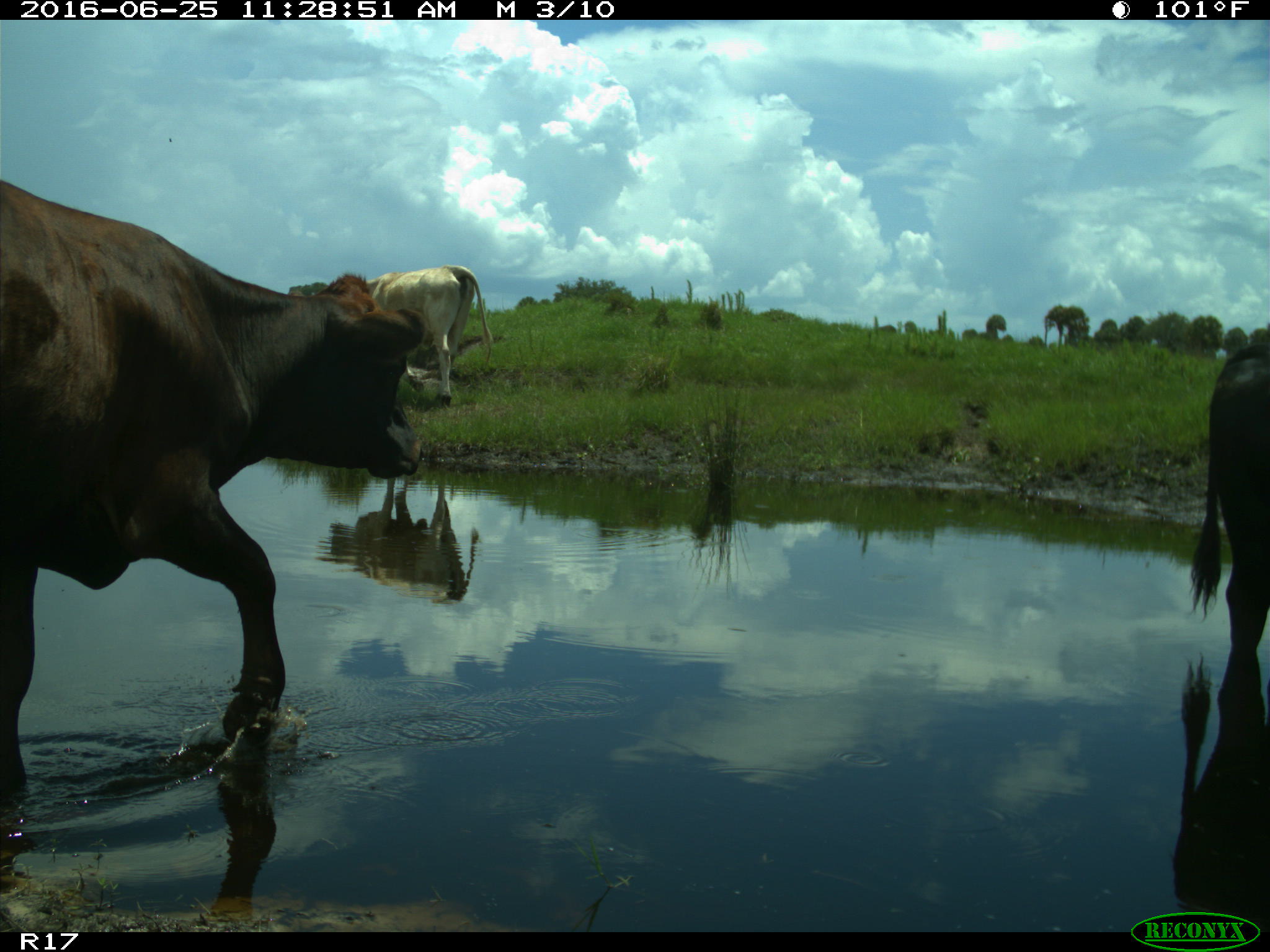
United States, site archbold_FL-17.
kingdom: Animalia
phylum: Chordata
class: Mammalia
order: Artiodactyla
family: Bovidae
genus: Bos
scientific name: Bos taurus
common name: domestic cow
Bos taurus (domestic cow).